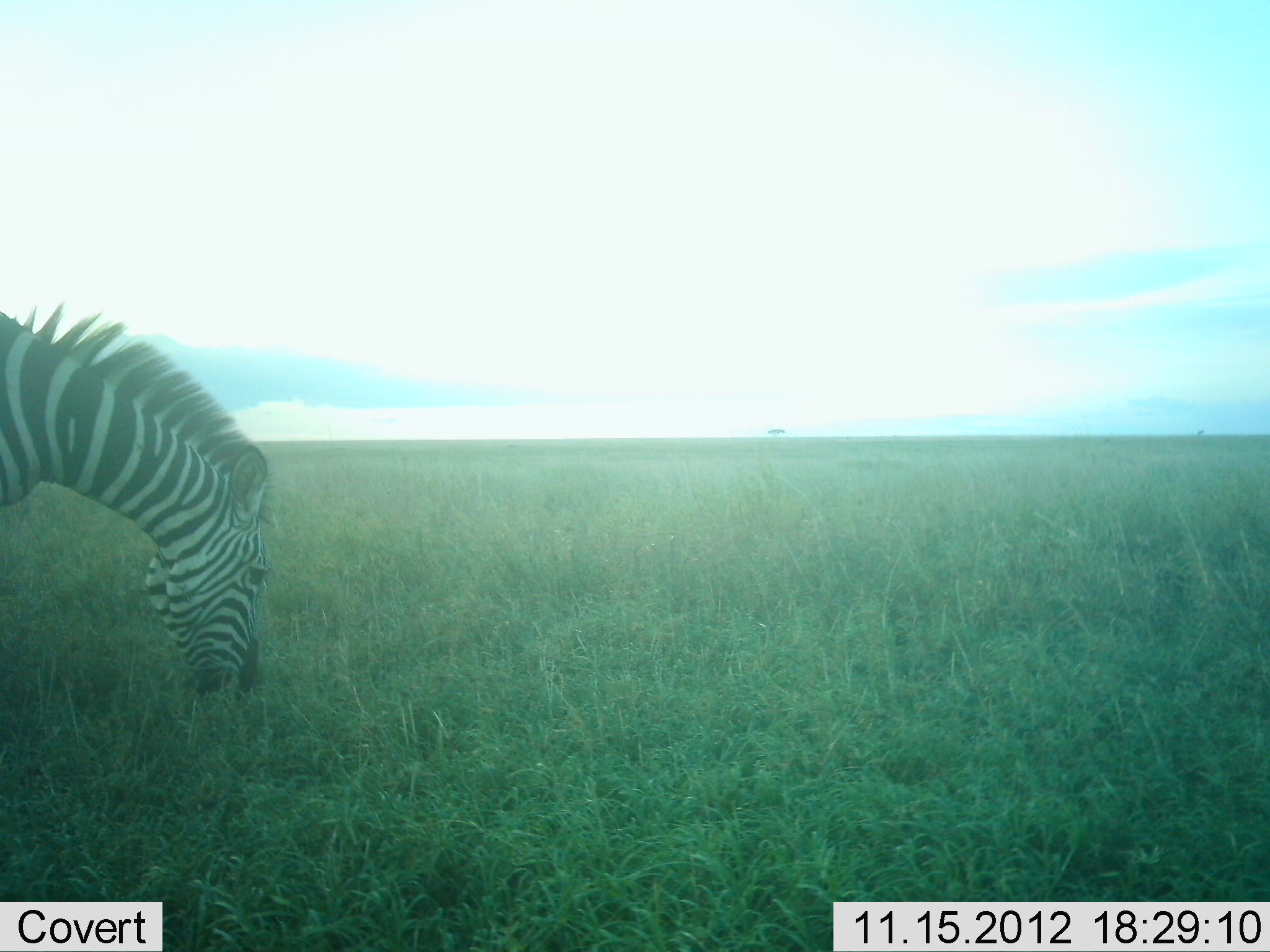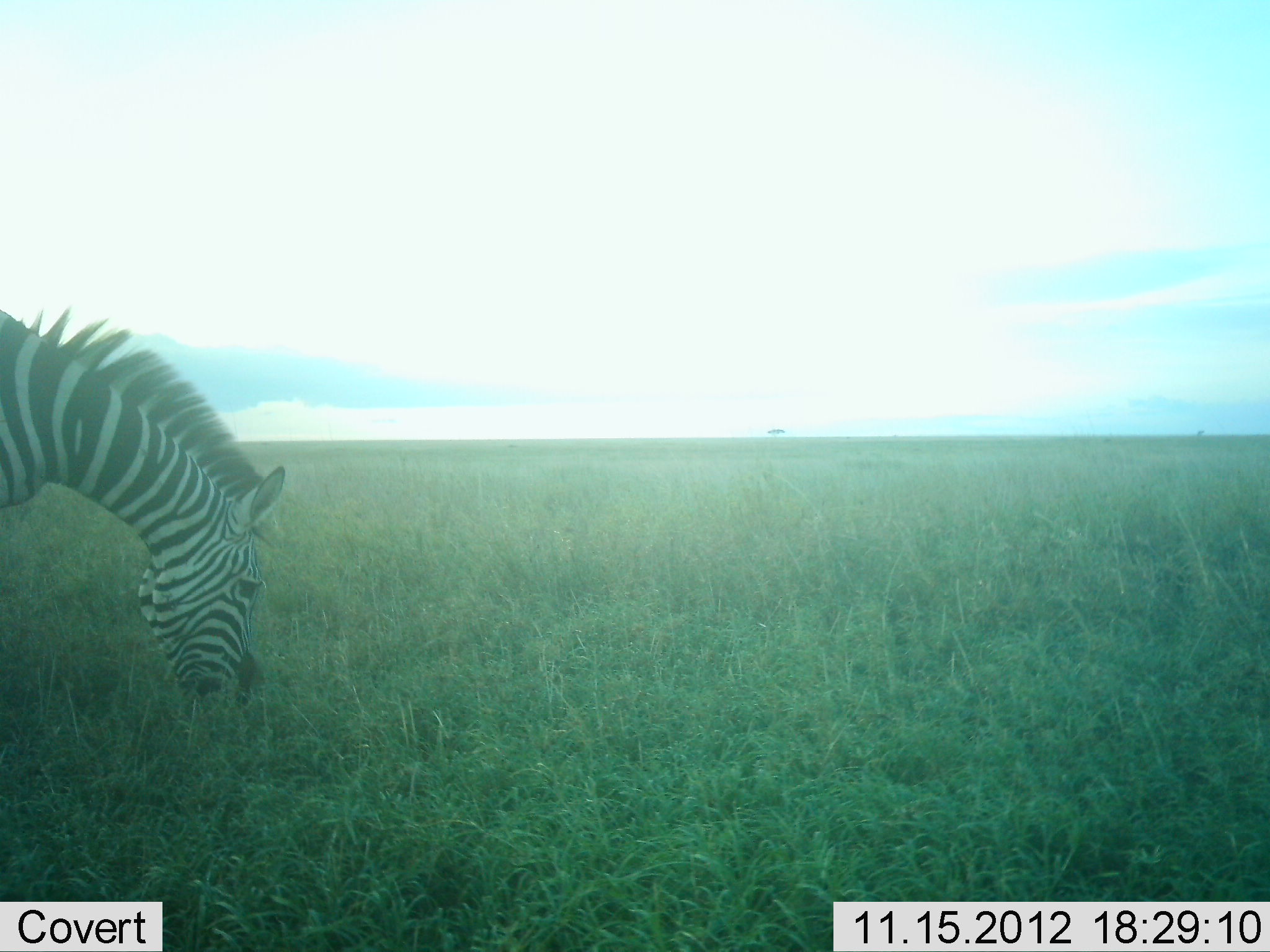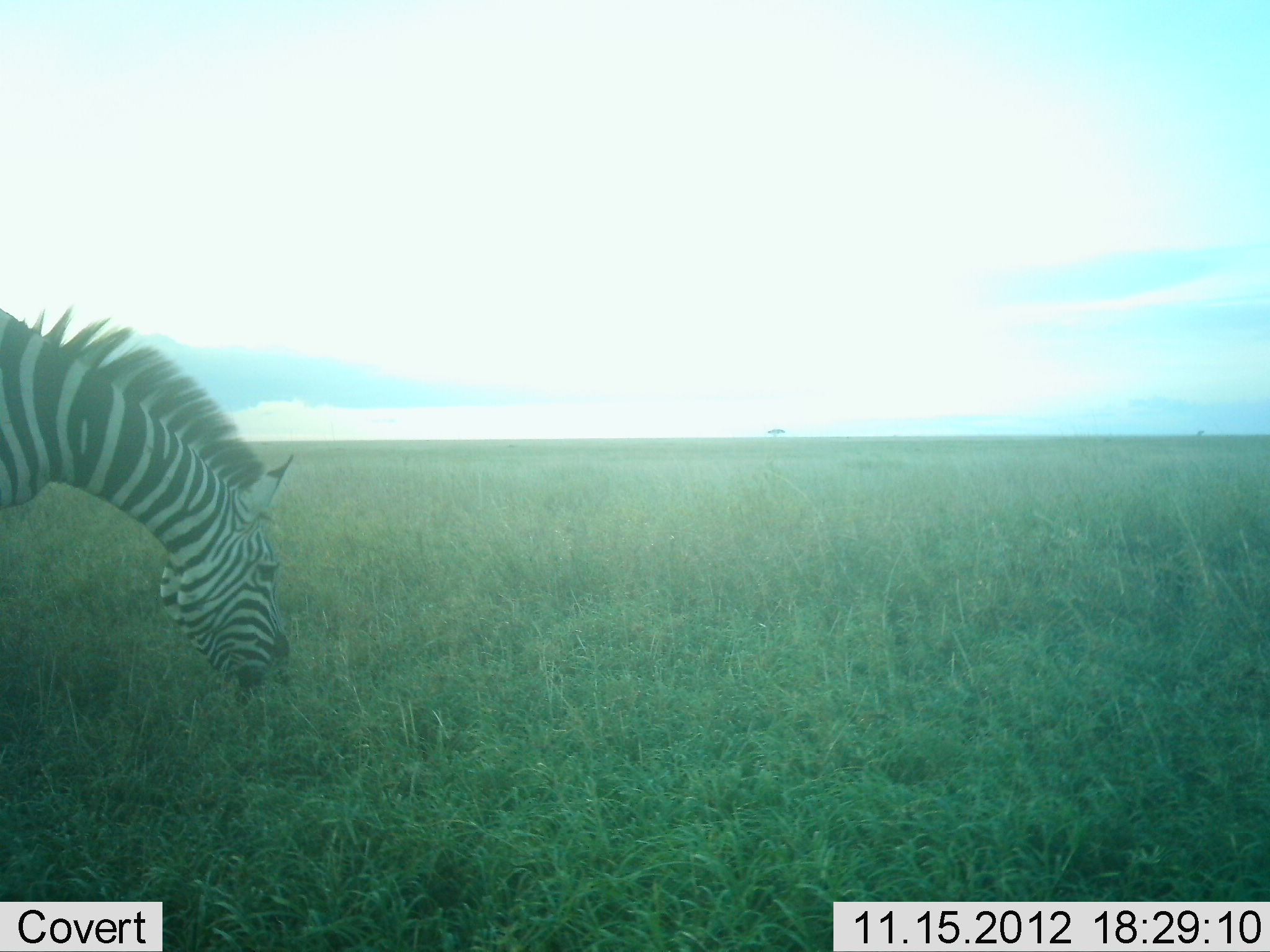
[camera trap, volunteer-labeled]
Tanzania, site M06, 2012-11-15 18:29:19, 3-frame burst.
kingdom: Animalia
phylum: Chordata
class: Mammalia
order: Perissodactyla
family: Equidae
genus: Equus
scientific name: Equus quagga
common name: plains zebra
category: zebra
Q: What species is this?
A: Zebra (plains zebra) (Equus quagga).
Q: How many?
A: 1.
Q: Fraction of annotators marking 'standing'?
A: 20%.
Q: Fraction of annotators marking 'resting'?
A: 0%.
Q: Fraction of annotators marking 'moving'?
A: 0%.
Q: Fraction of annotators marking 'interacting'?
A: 0%.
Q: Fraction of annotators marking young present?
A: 0%.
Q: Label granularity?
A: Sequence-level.